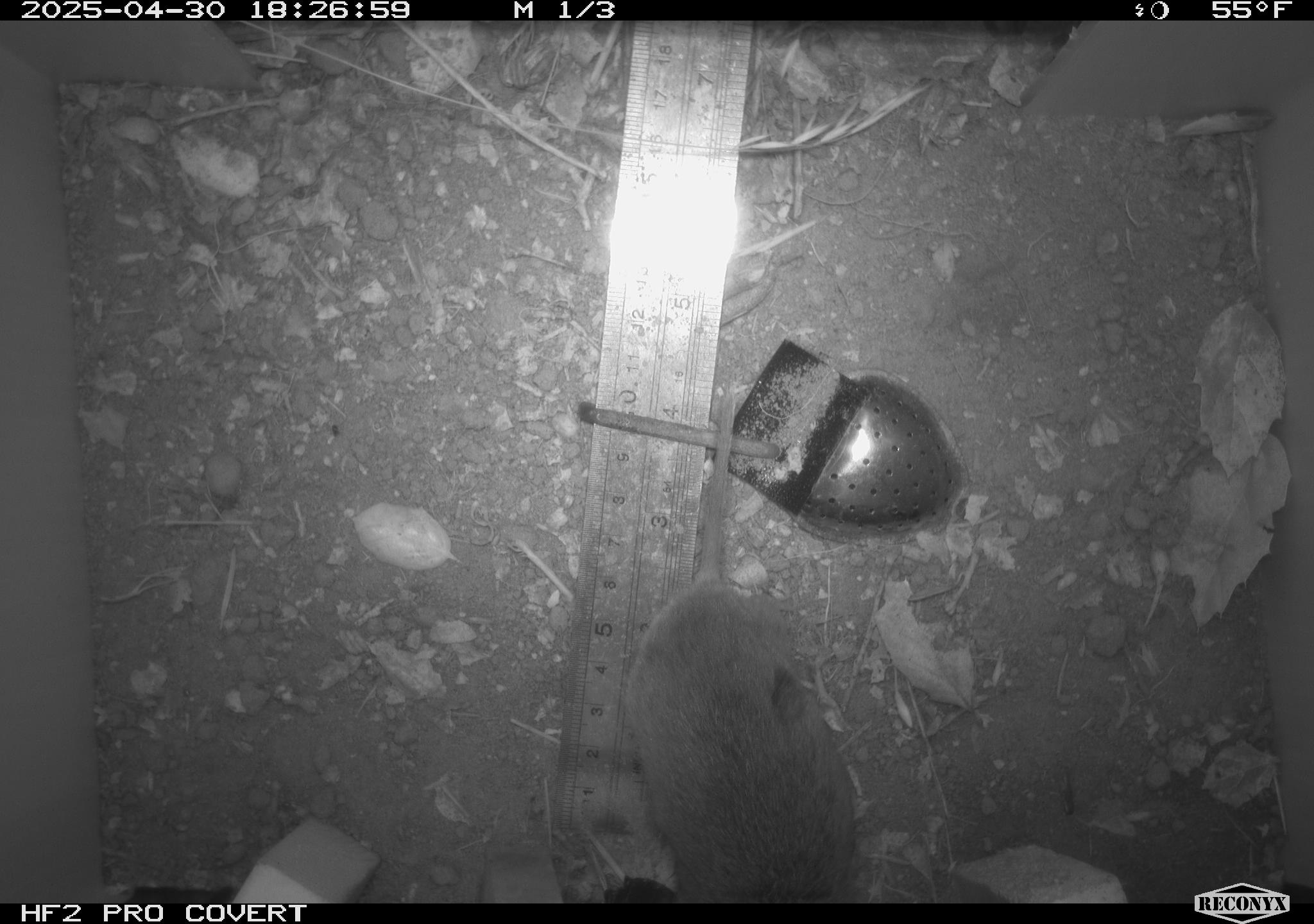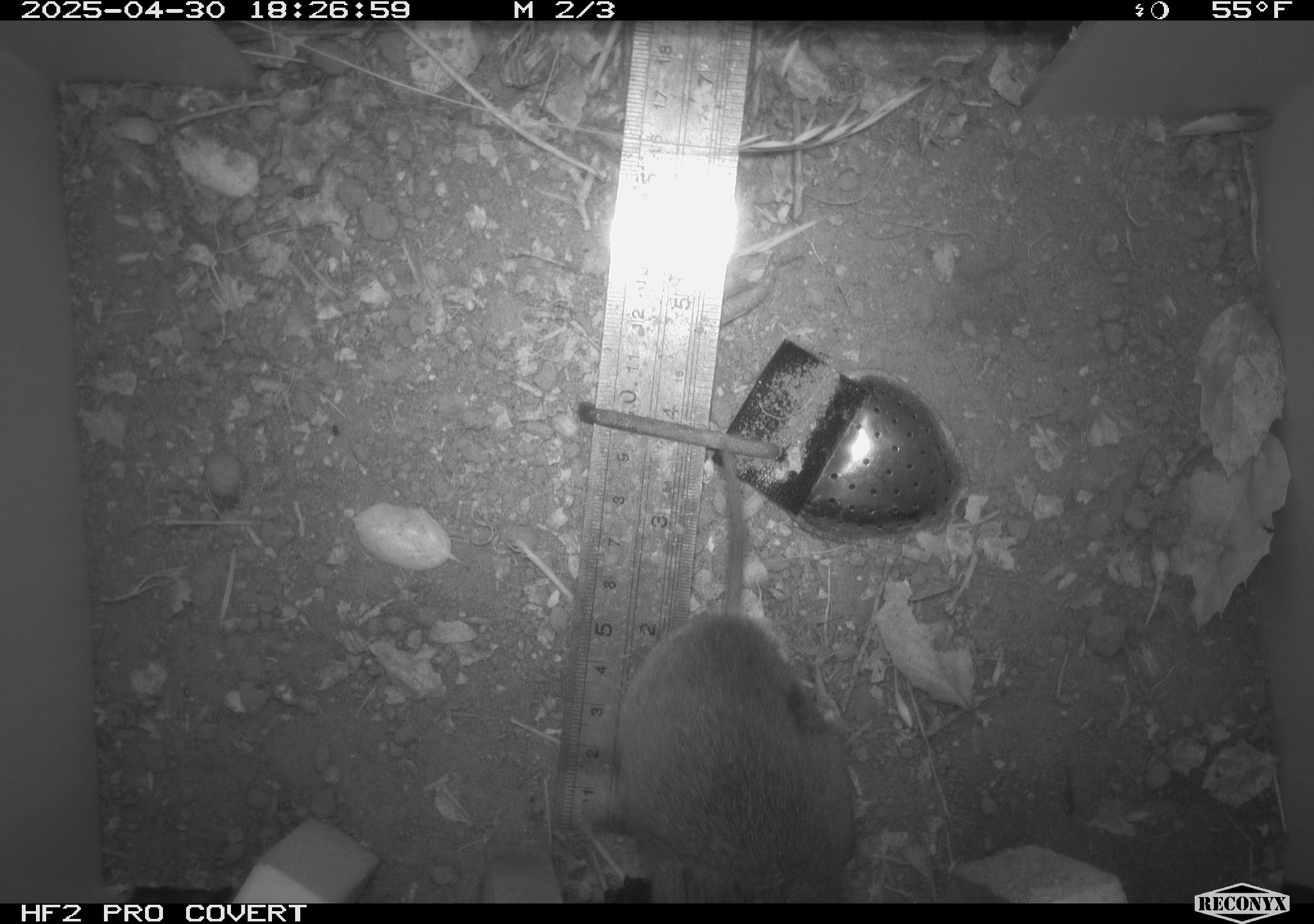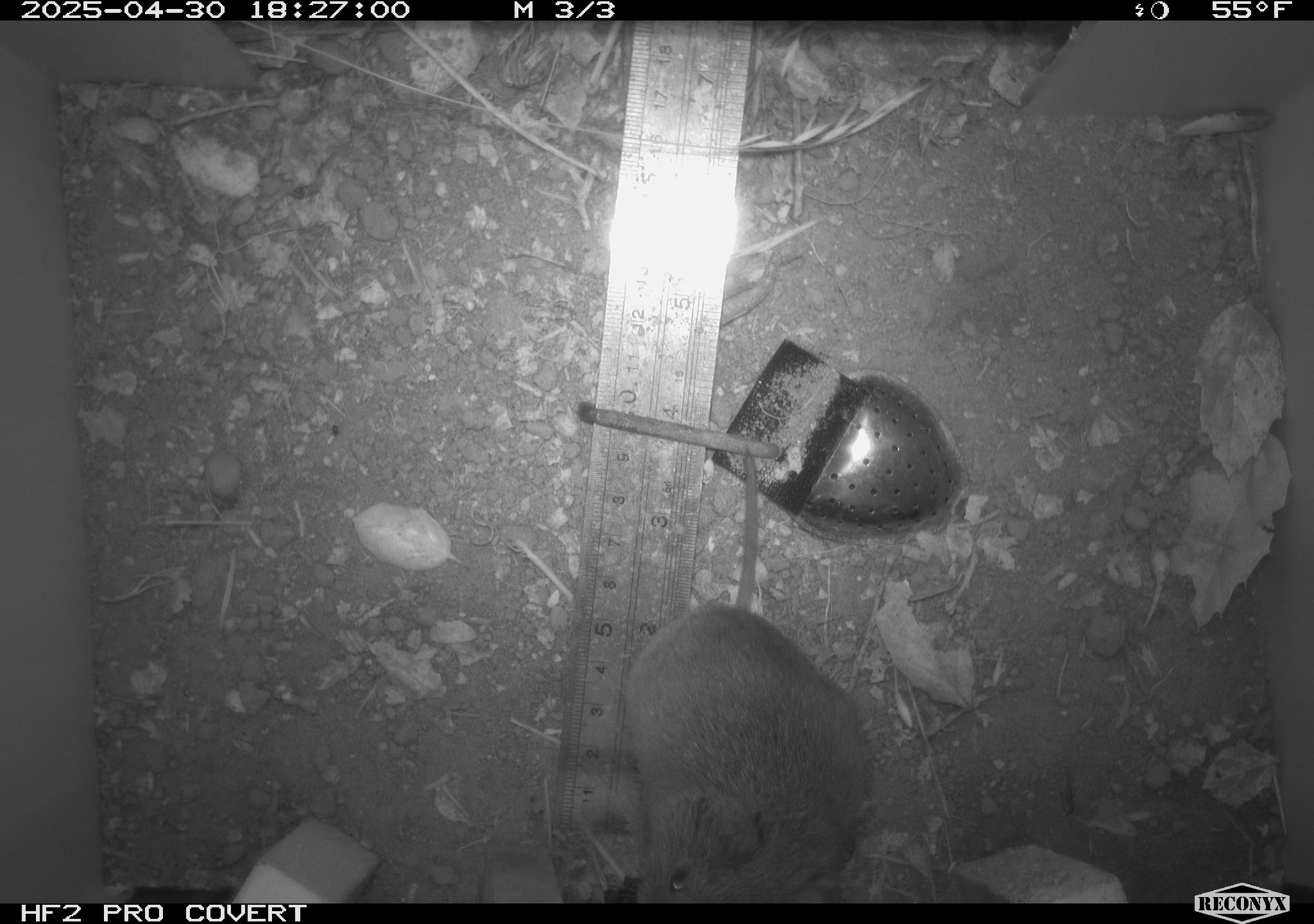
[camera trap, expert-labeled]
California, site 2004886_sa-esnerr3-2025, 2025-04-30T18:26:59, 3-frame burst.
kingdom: Animalia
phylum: Chordata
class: Mammalia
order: Rodentia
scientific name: Rodentia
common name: rodent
Rodent (Rodentia).